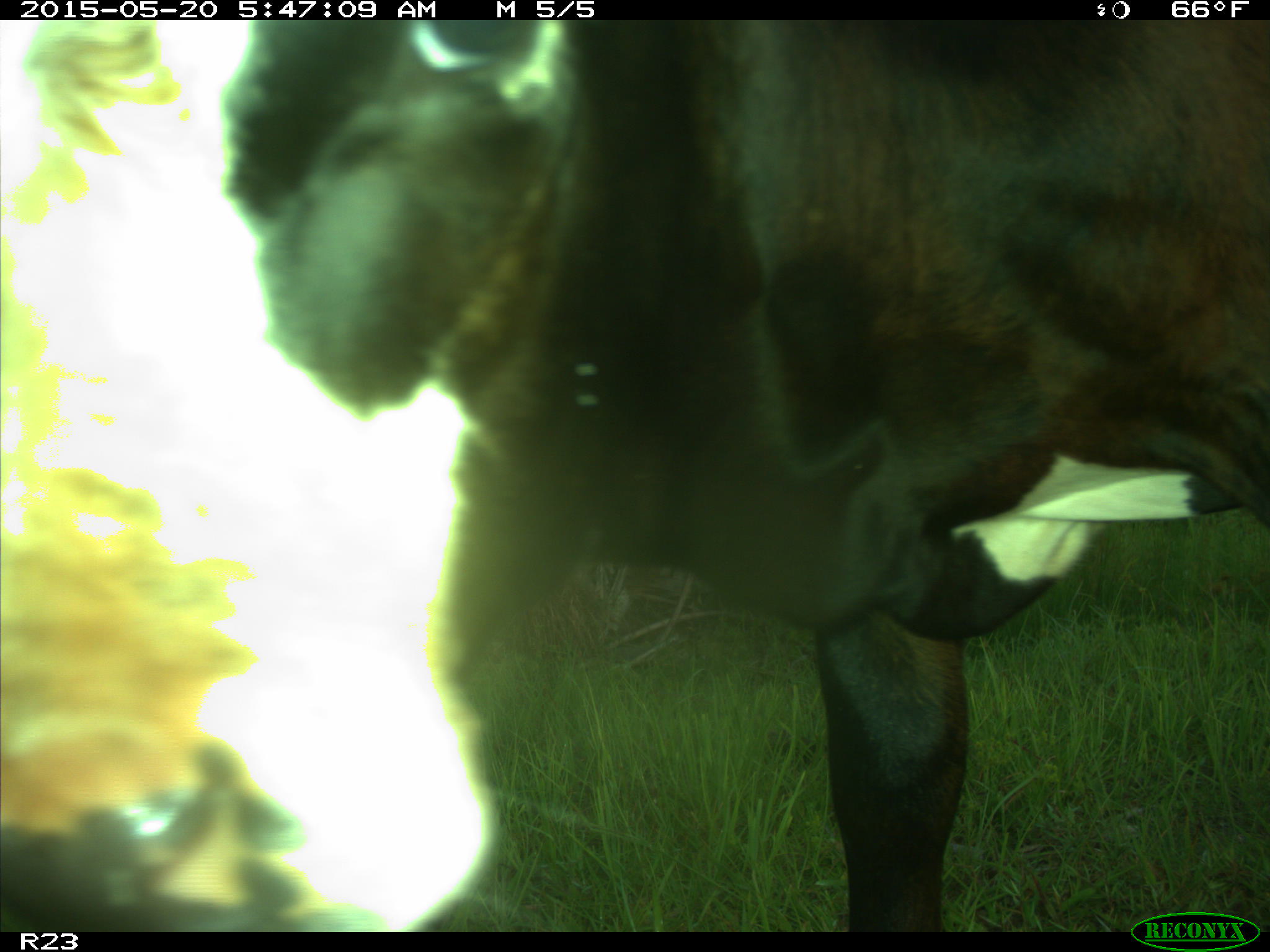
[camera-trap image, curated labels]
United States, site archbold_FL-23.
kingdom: Animalia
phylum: Chordata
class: Mammalia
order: Artiodactyla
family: Bovidae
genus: Bos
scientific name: Bos taurus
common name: domestic cow